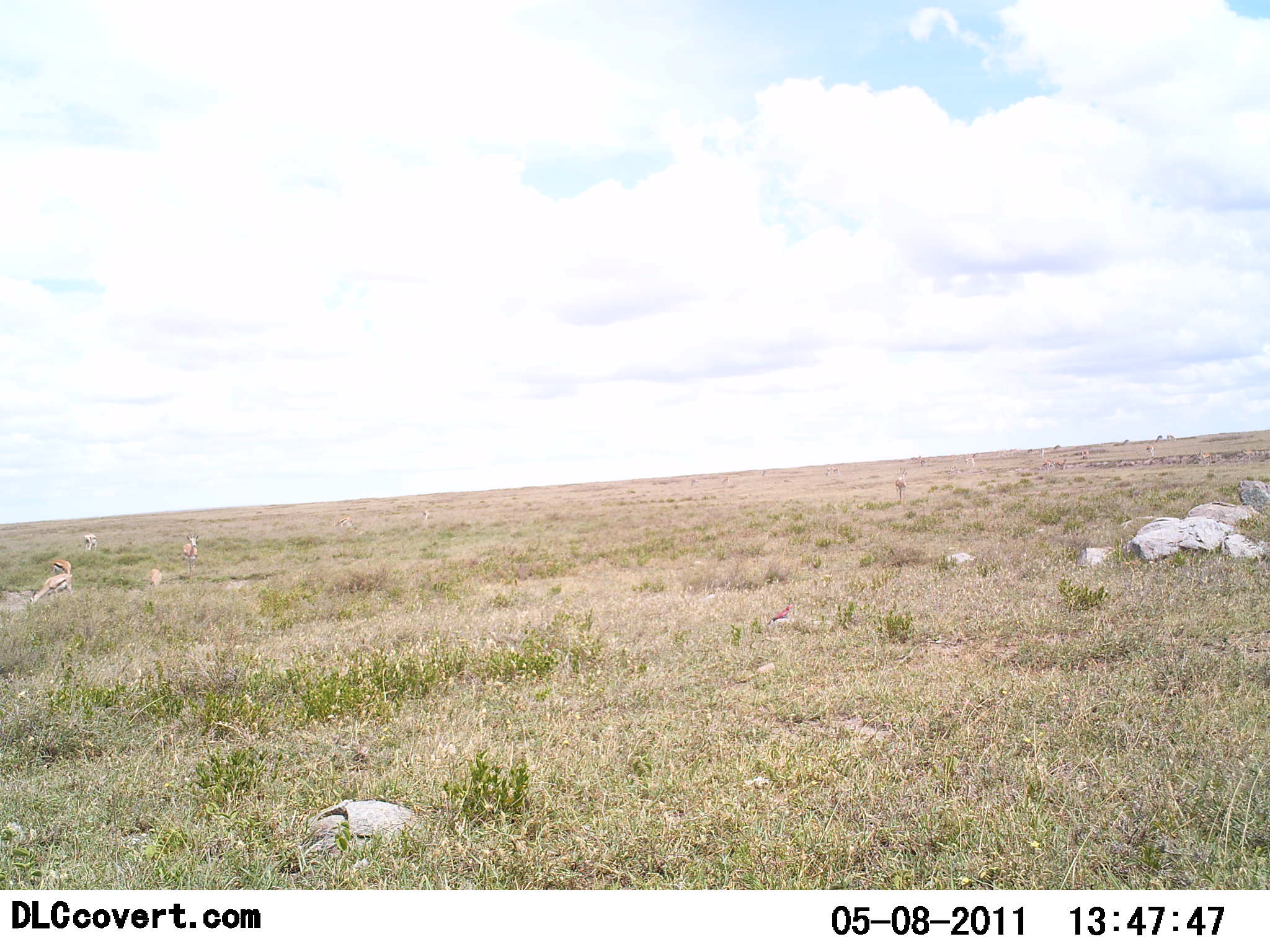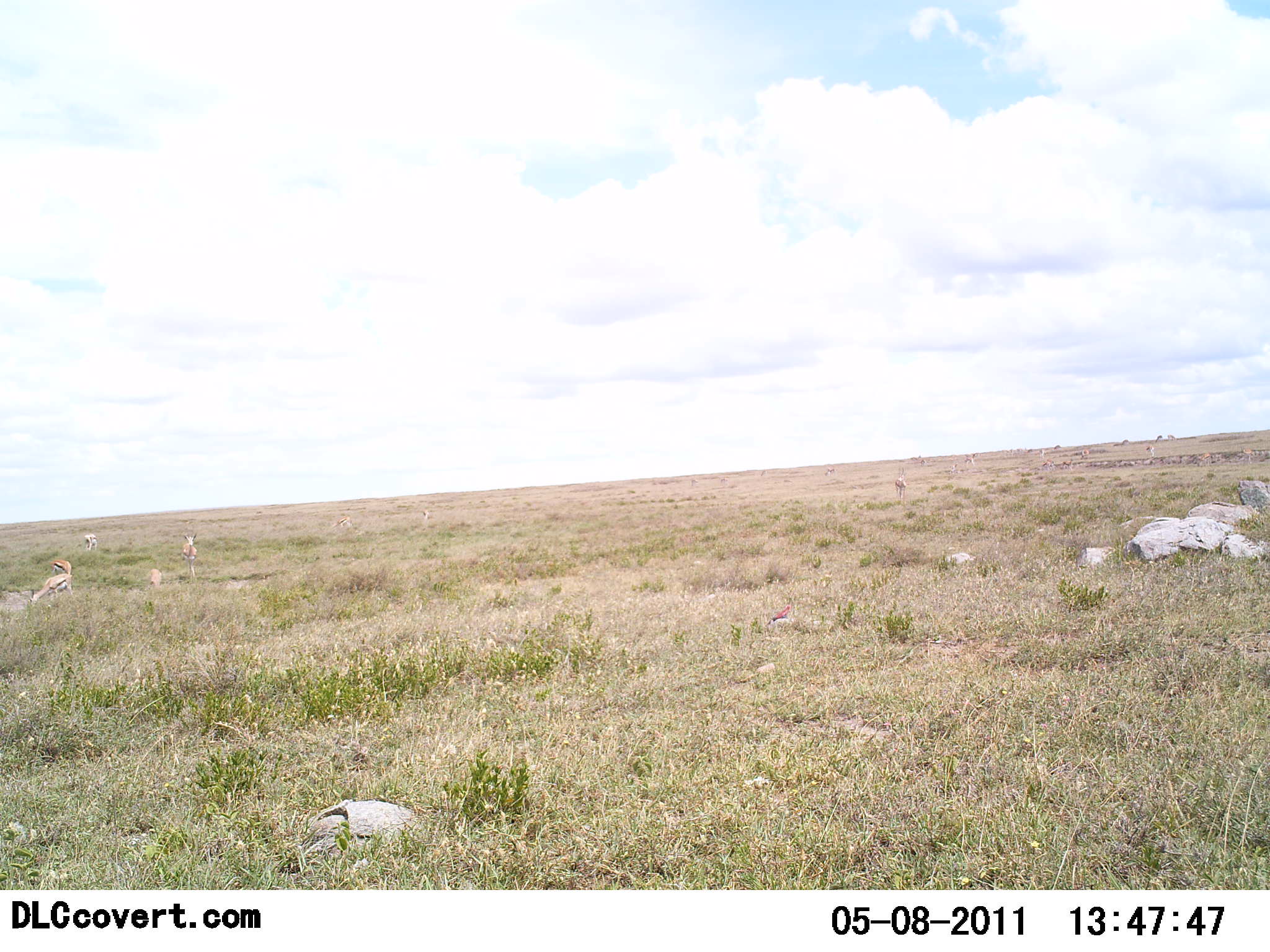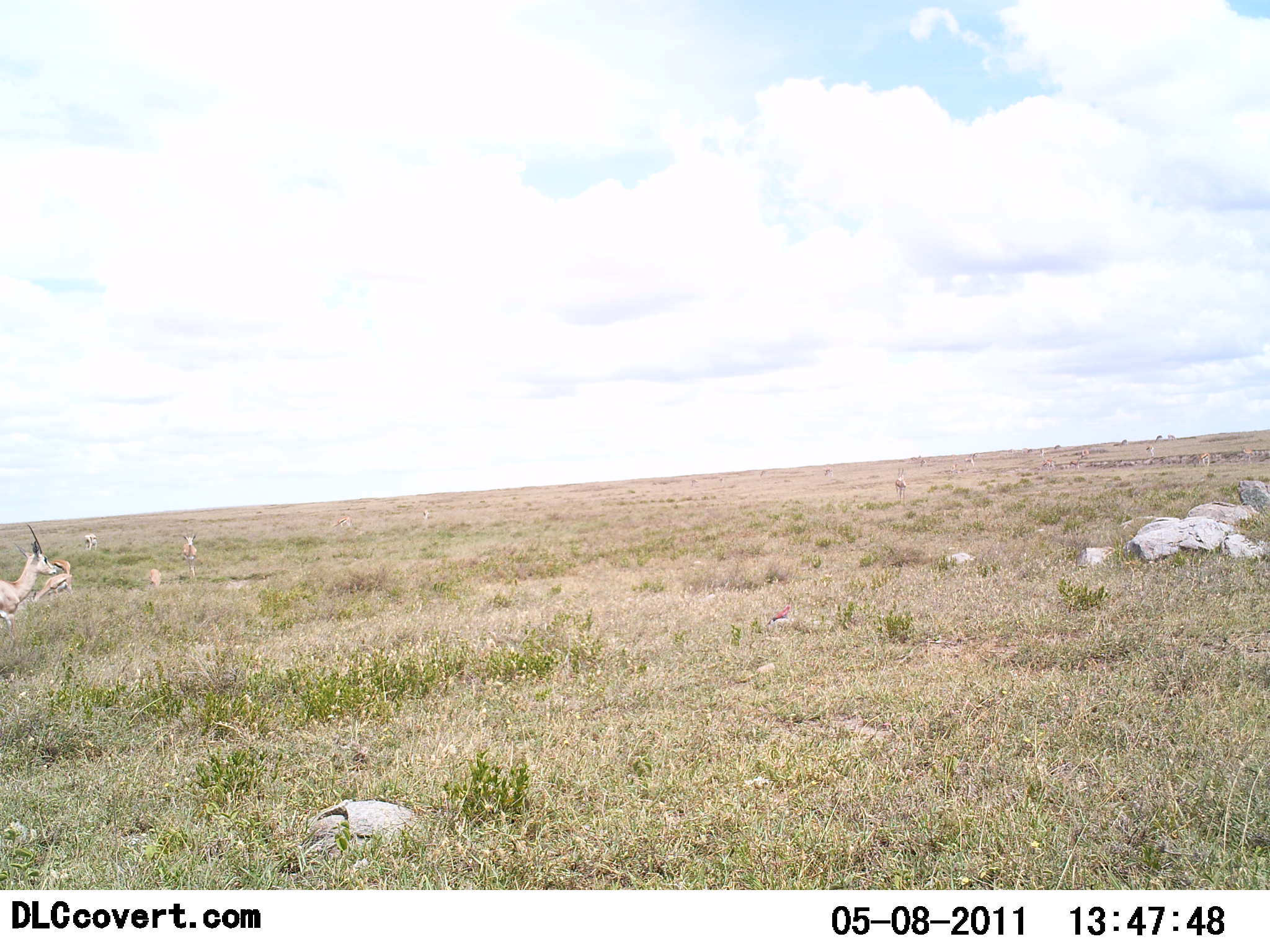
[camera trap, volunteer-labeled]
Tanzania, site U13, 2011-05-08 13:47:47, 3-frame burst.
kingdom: Animalia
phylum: Chordata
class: Mammalia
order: Artiodactyla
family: Bovidae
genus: Eudorcas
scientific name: Eudorcas thomsonii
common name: thomson's gazelle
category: gazellethomsons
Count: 4.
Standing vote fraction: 33%.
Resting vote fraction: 8%.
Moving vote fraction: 83%.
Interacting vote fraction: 0%.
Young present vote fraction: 0%.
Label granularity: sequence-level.